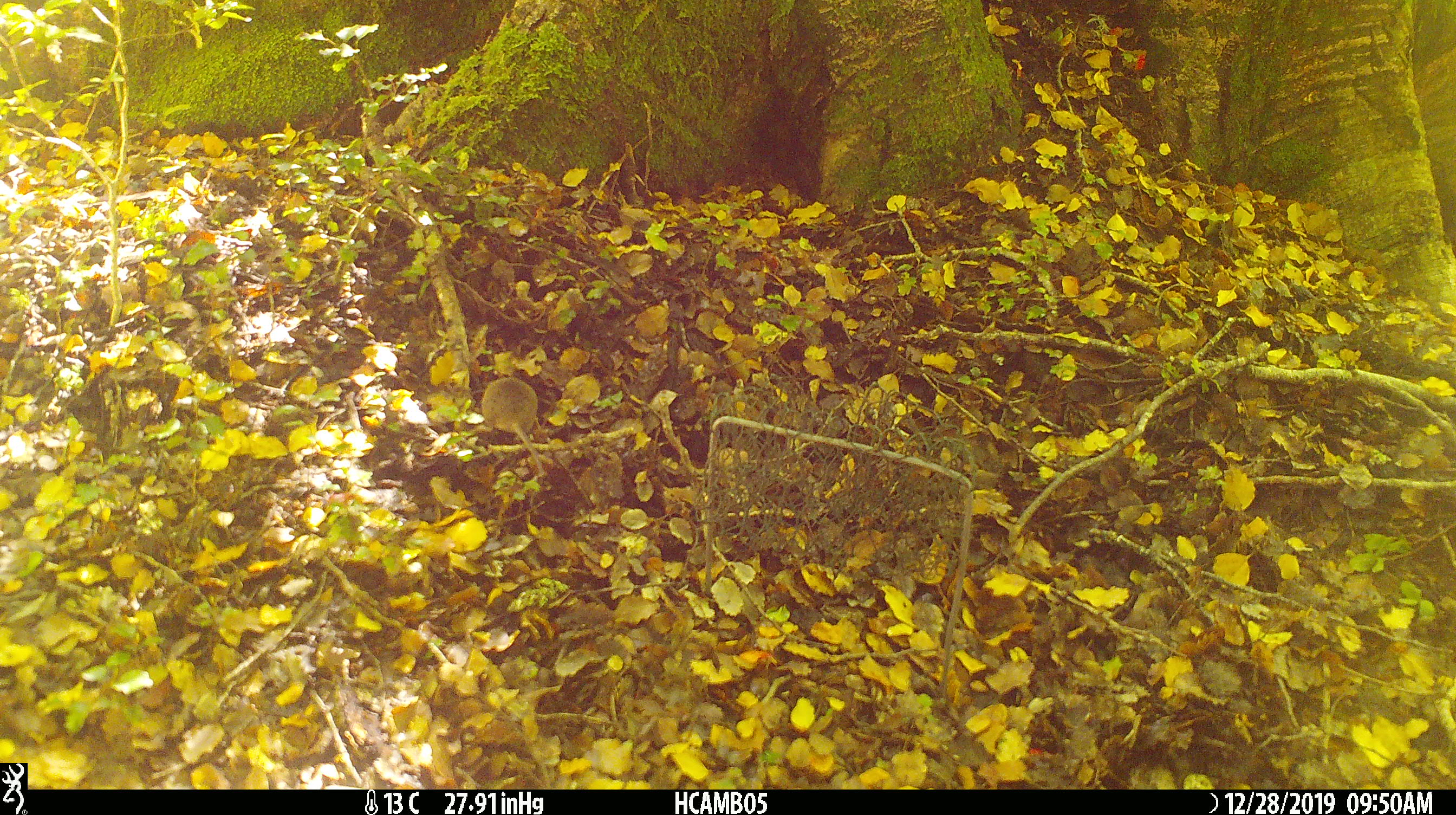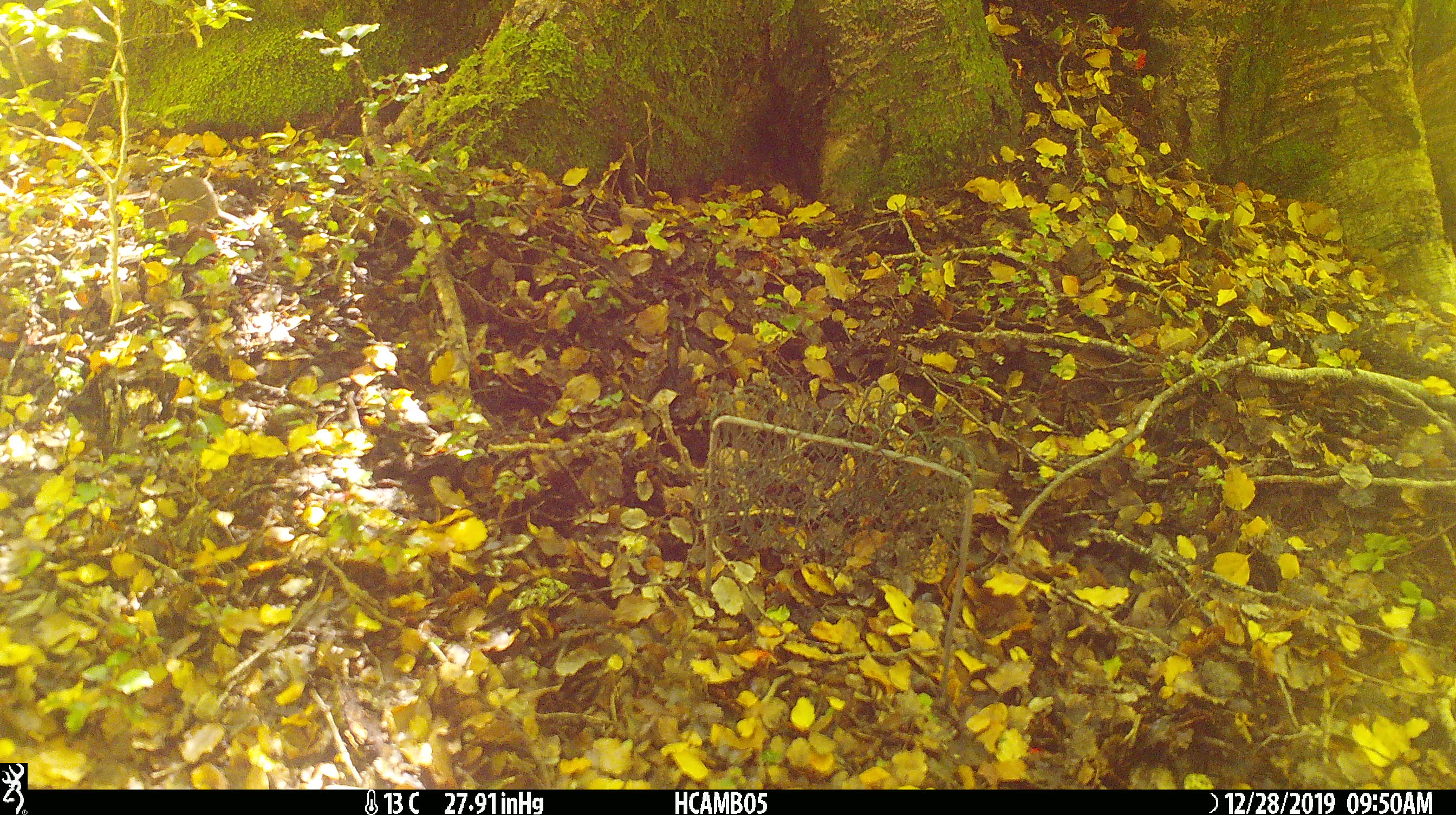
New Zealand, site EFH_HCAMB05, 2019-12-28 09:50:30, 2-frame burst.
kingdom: Animalia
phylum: Chordata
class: Mammalia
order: Rodentia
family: Muridae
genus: Mus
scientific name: Mus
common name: mouse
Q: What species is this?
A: Mouse (Mus).